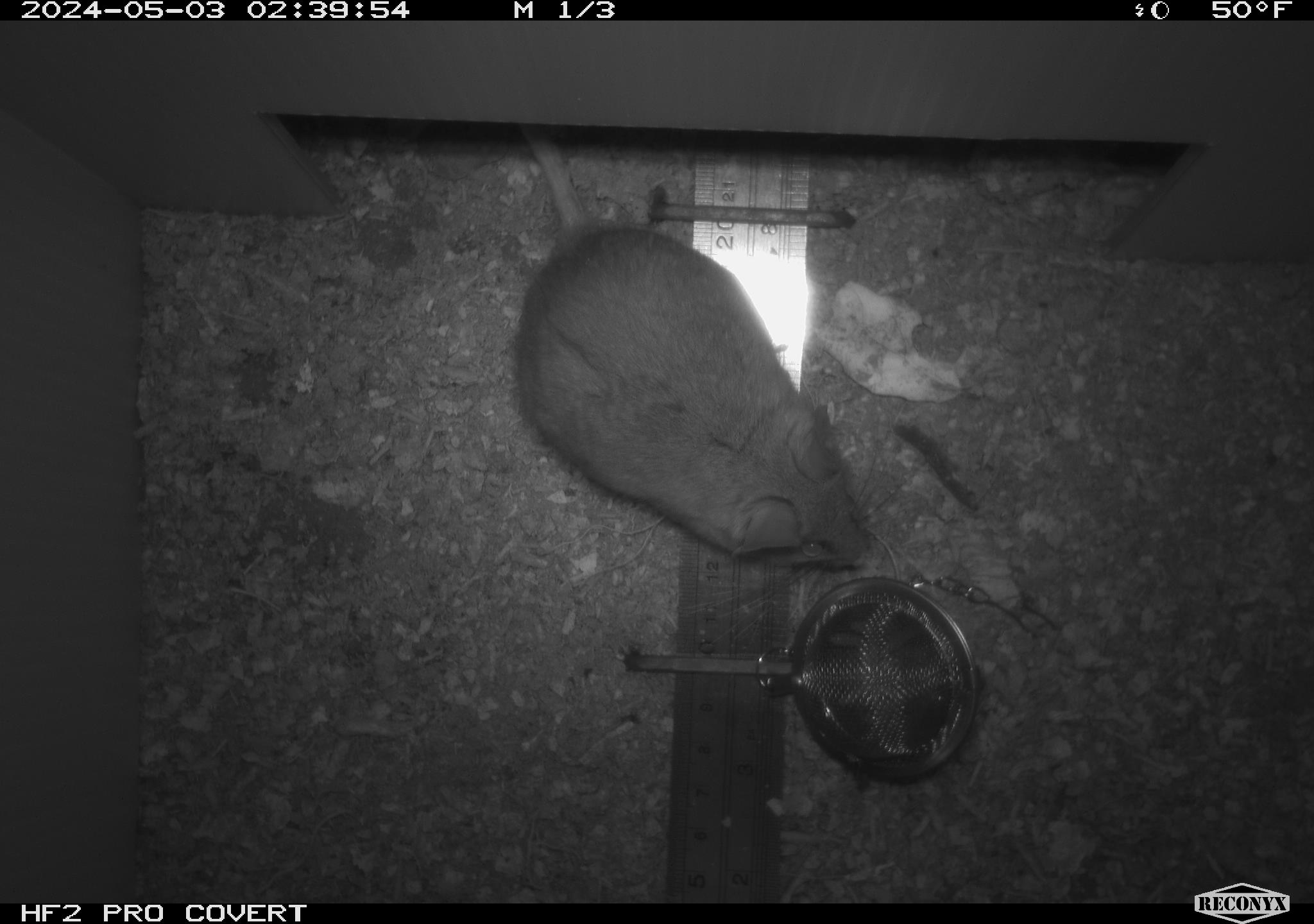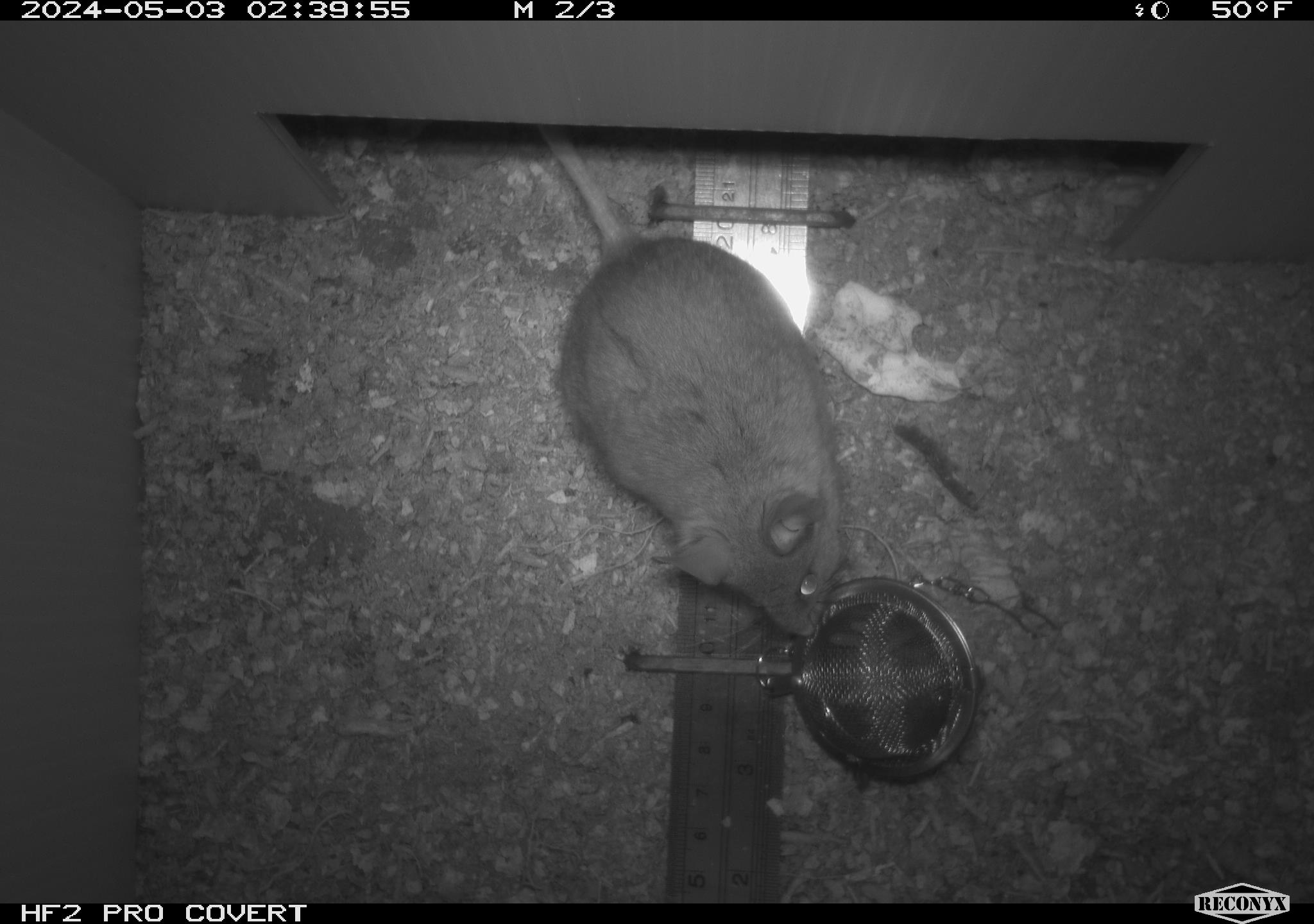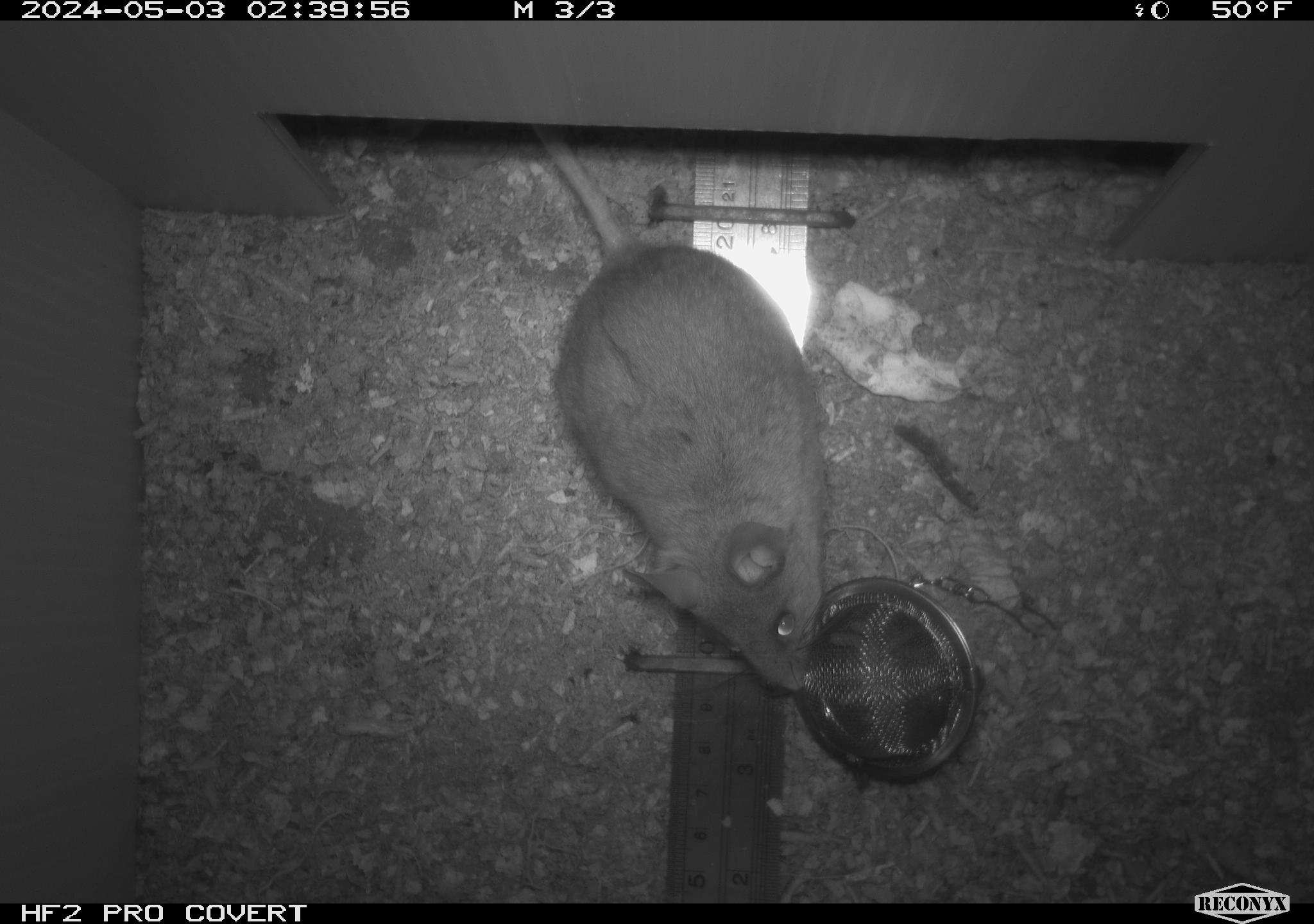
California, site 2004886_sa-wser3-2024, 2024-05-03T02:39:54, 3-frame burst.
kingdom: Animalia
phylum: Chordata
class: Mammalia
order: Rodentia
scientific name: Rodentia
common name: mouse species